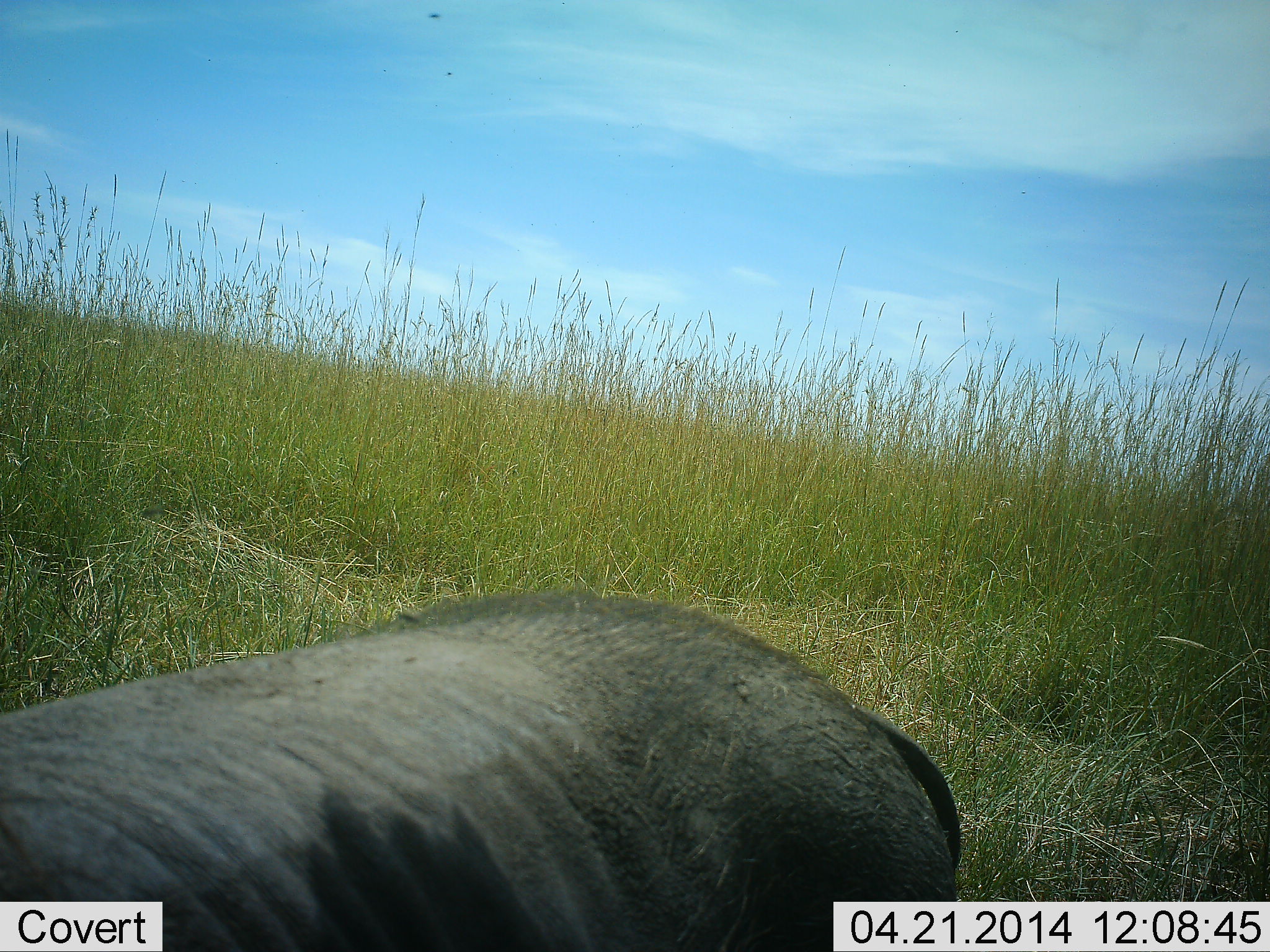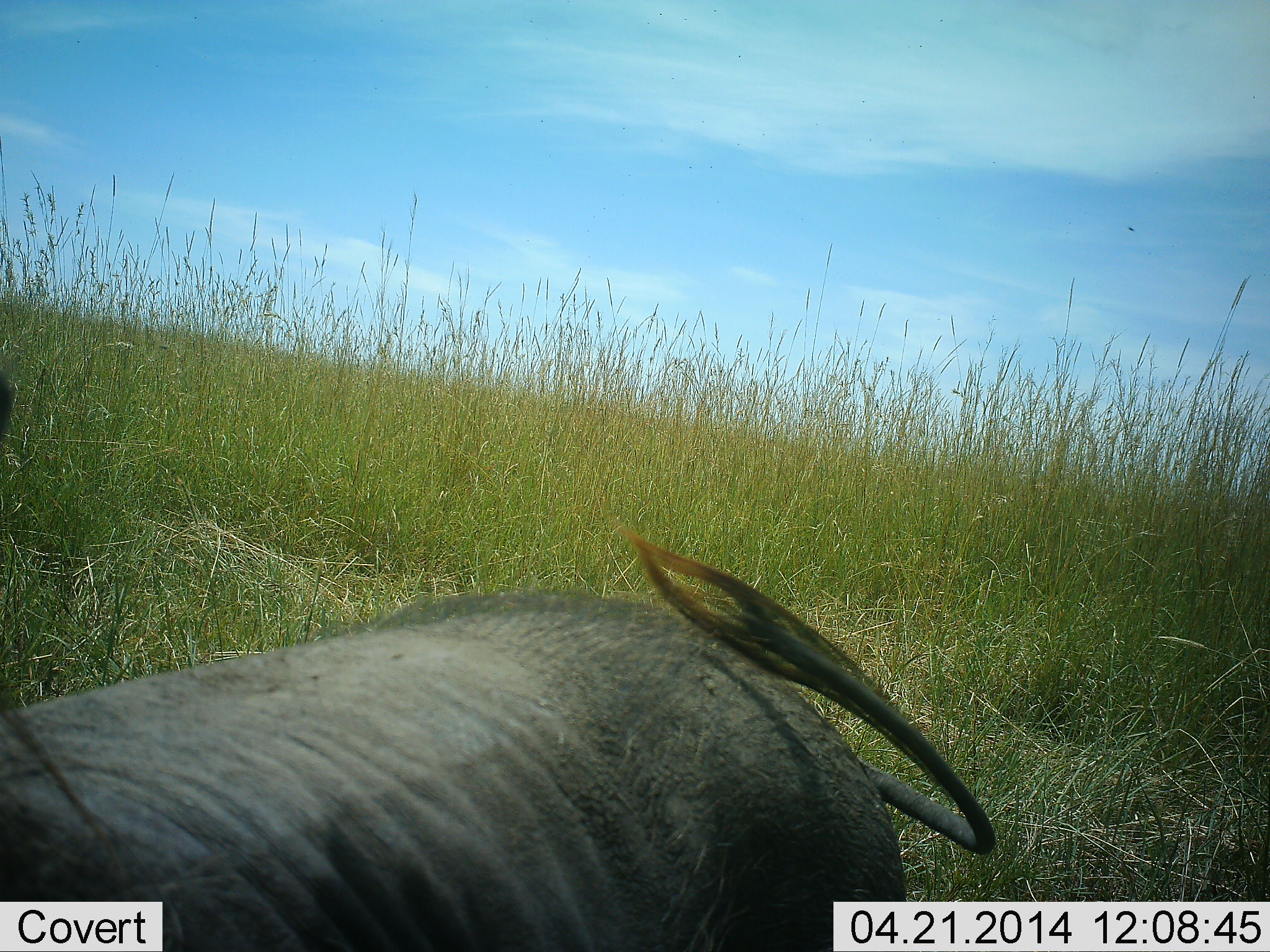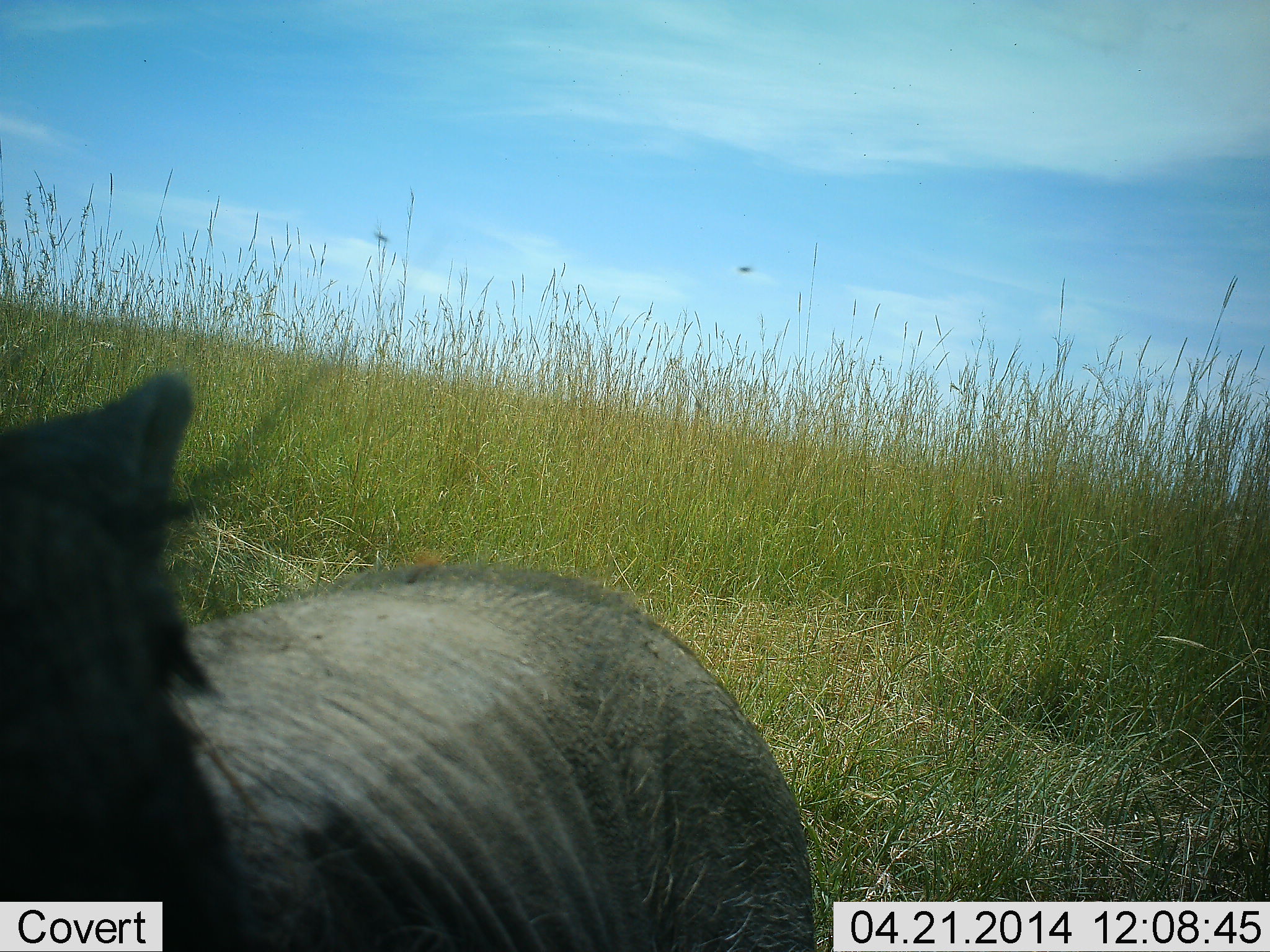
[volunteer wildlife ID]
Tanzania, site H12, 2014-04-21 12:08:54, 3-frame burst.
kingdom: Animalia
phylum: Chordata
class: Mammalia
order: Artiodactyla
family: Suidae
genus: Phacochoerus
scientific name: Phacochoerus africanus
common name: warthog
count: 1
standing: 90%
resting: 10%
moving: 0%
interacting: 0%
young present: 0%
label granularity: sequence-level